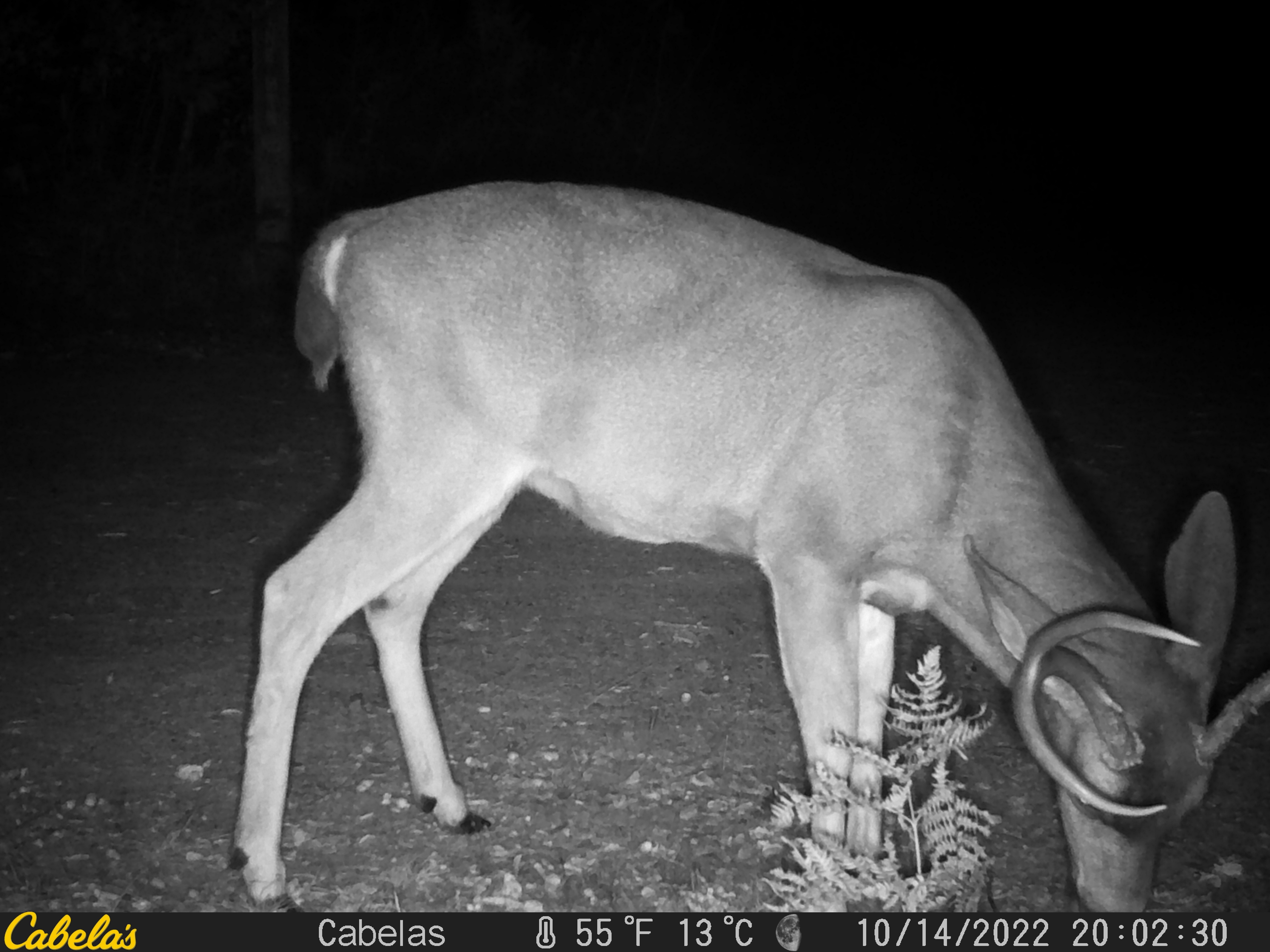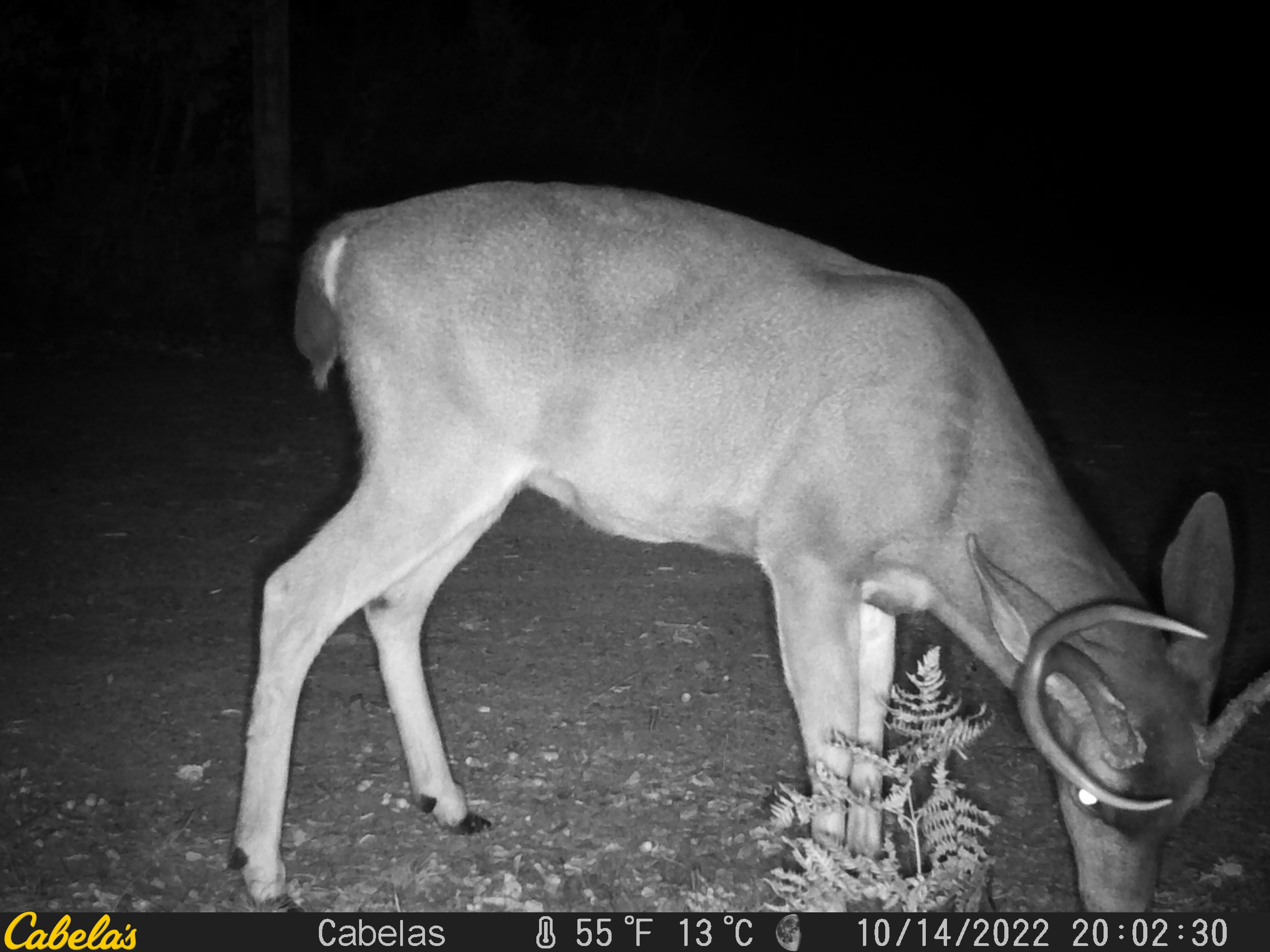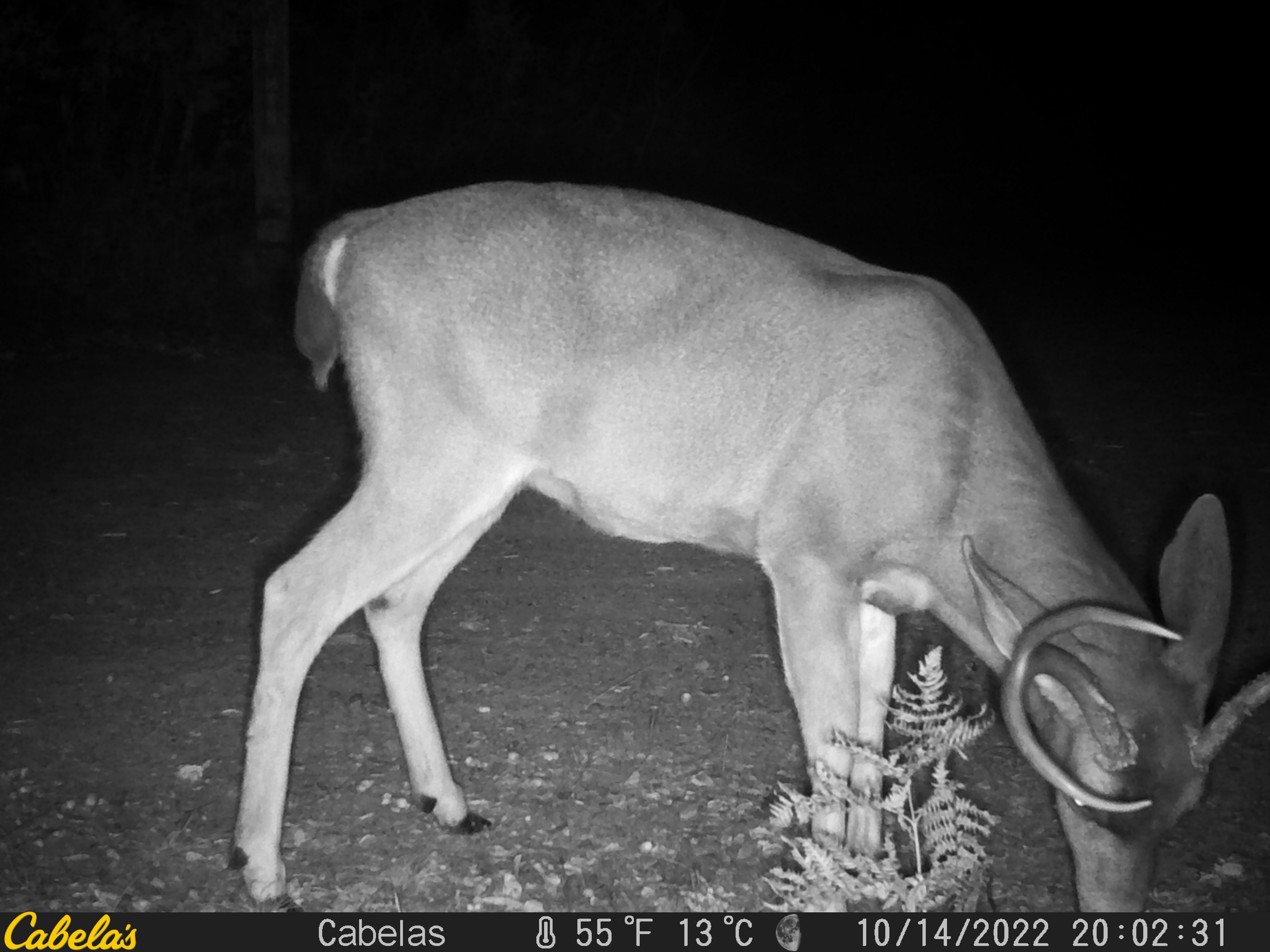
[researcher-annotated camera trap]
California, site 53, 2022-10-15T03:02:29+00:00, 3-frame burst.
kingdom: Animalia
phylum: Chordata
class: Mammalia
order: Artiodactyla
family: Cervidae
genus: Odocoileus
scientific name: Odocoileus hemionus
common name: mule deer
Mule deer (Odocoileus hemionus).